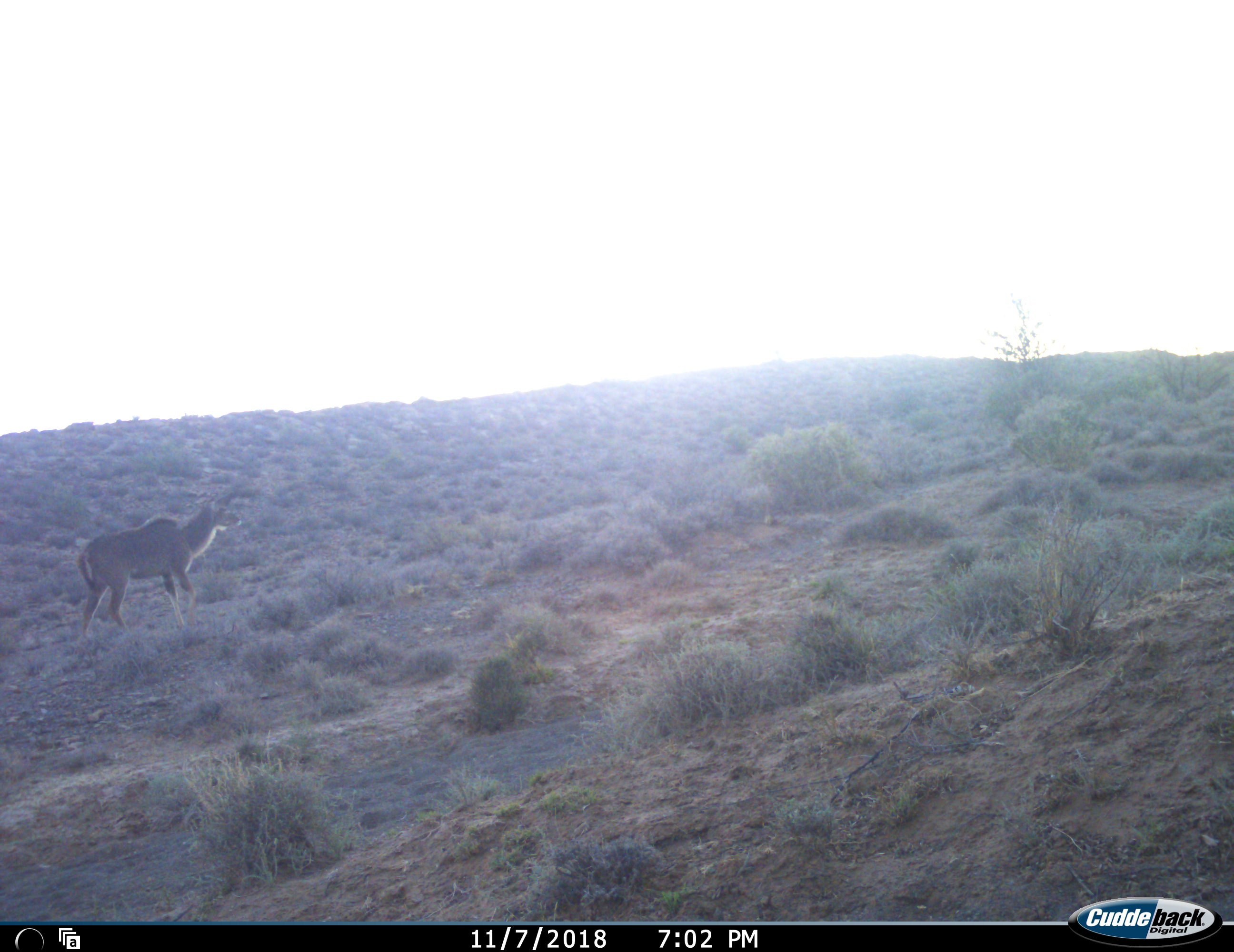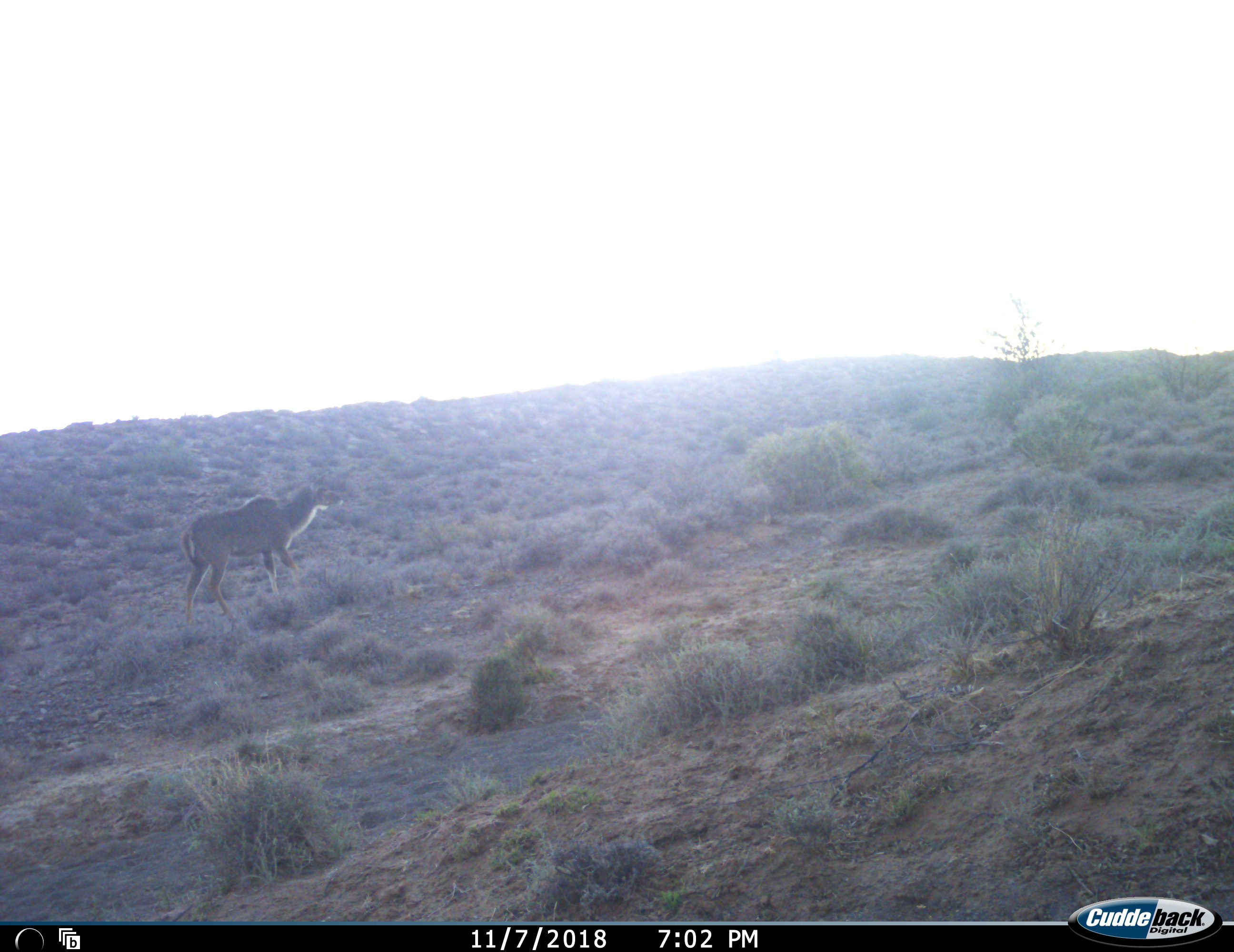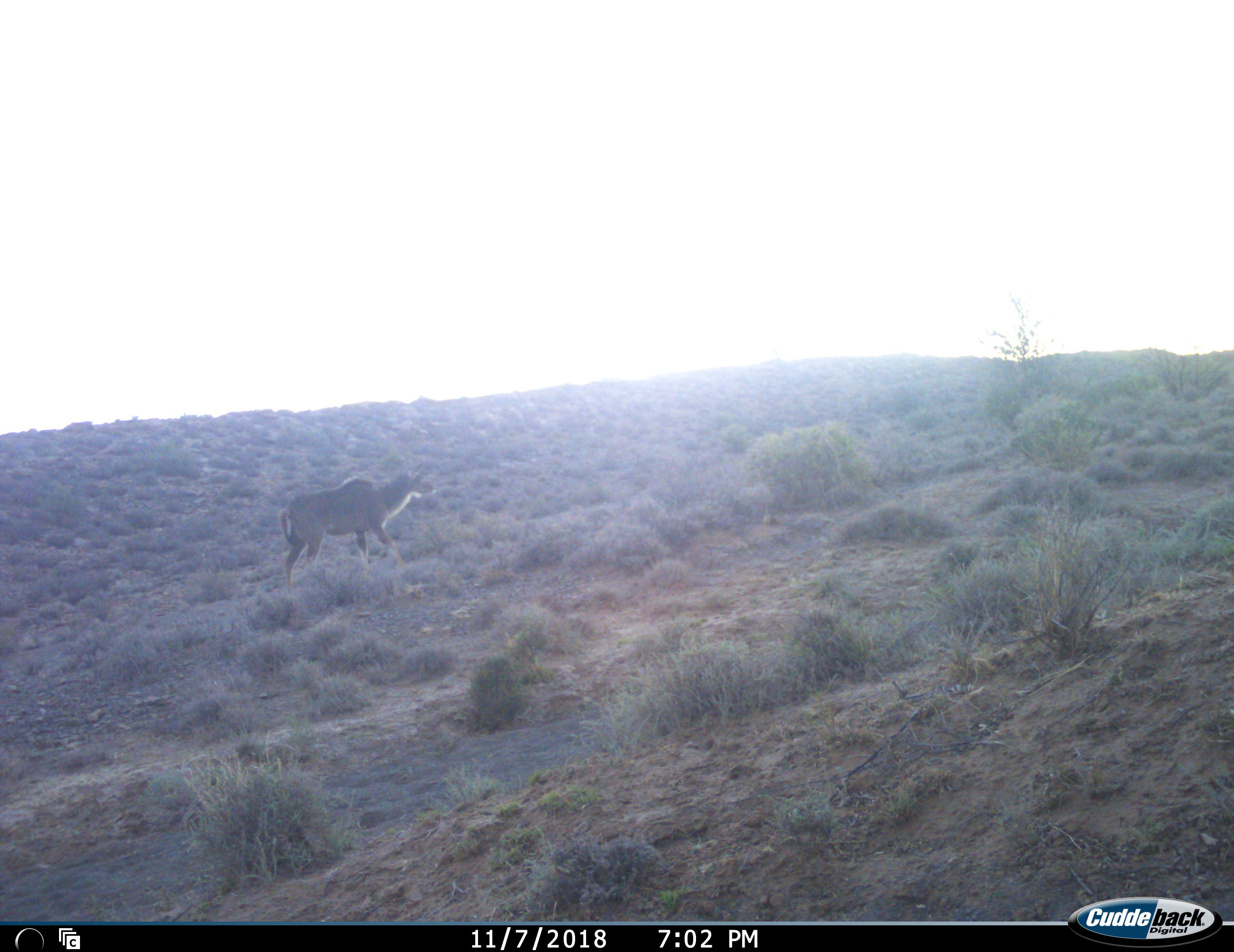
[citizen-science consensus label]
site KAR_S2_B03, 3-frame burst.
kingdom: Animalia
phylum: Chordata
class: Mammalia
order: Artiodactyla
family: Bovidae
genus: Tragelaphus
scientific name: Tragelaphus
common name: kudu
Kudu (Tragelaphus), count 1. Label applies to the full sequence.